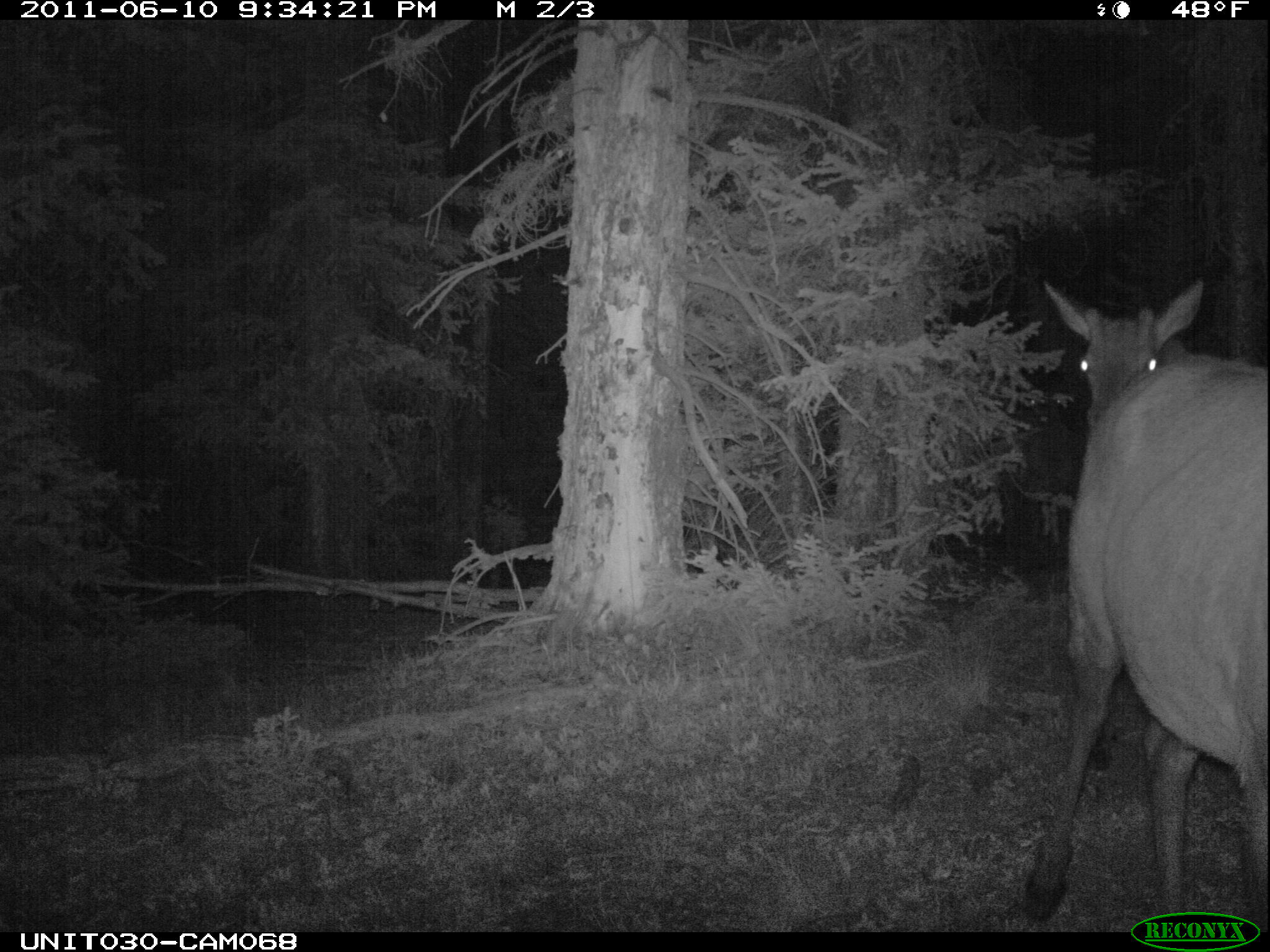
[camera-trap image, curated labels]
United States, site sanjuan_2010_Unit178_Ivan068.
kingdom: Animalia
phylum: Chordata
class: Mammalia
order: Artiodactyla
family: Cervidae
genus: Cervus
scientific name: Cervus elaphus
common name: red deer